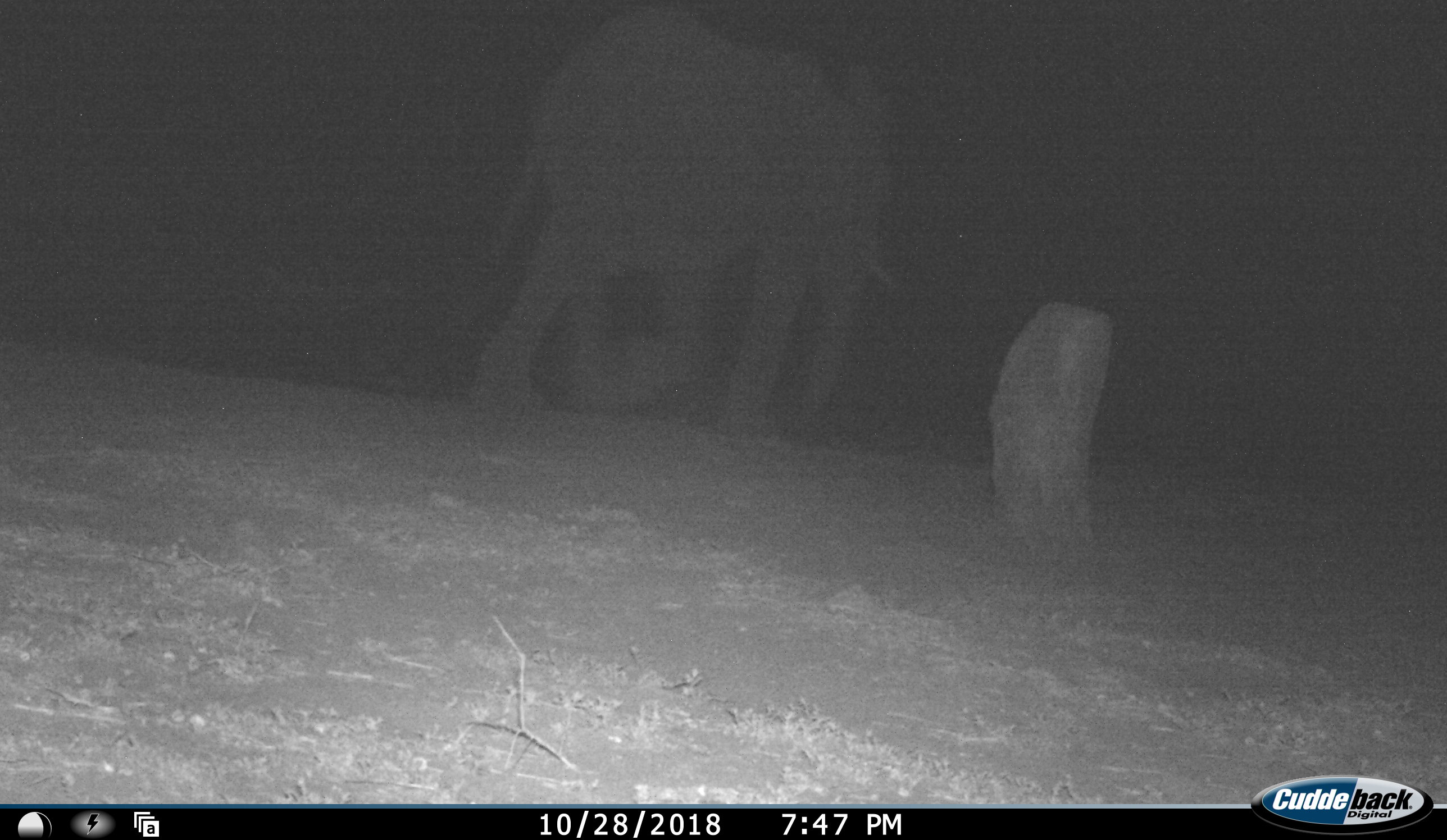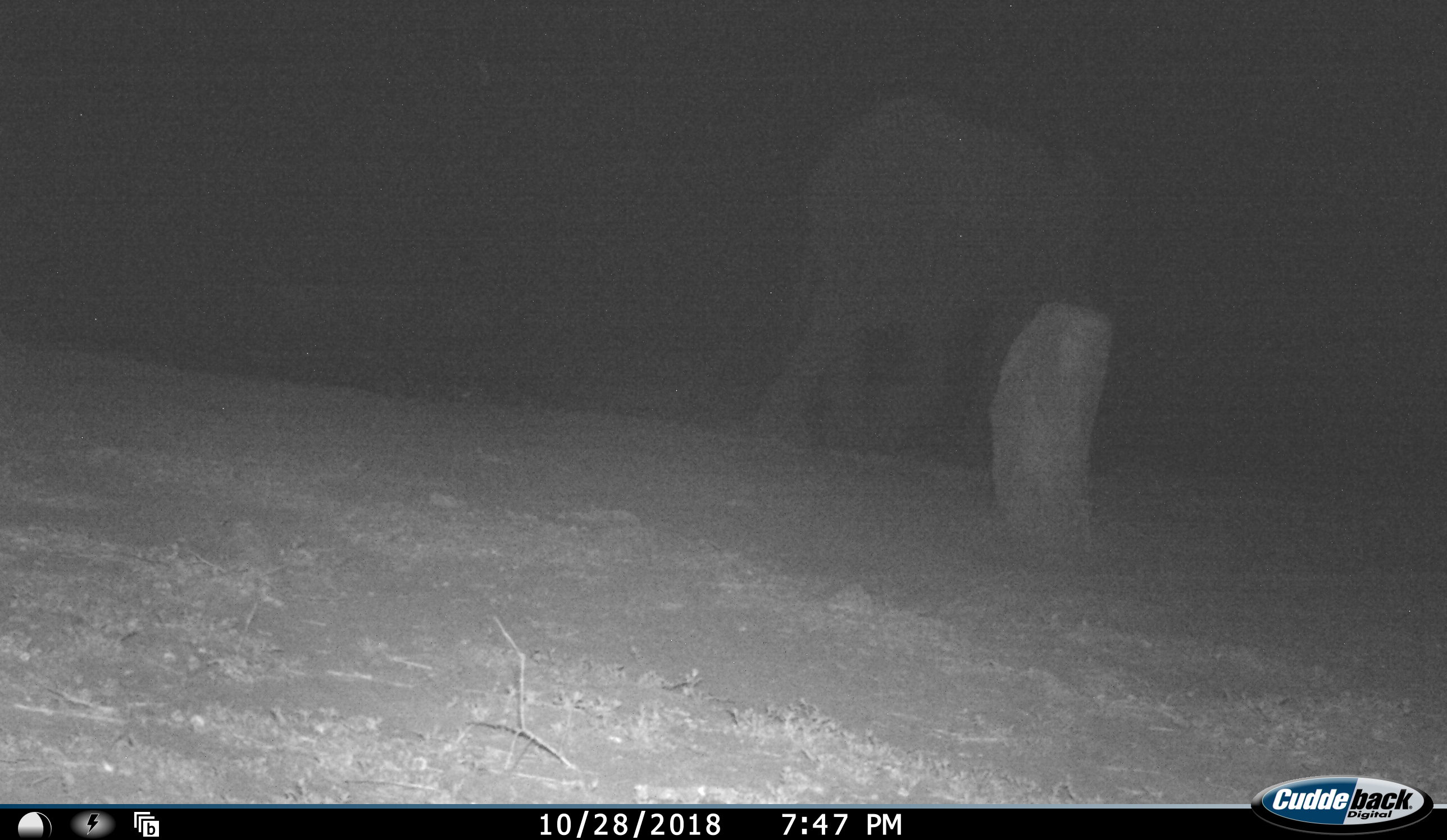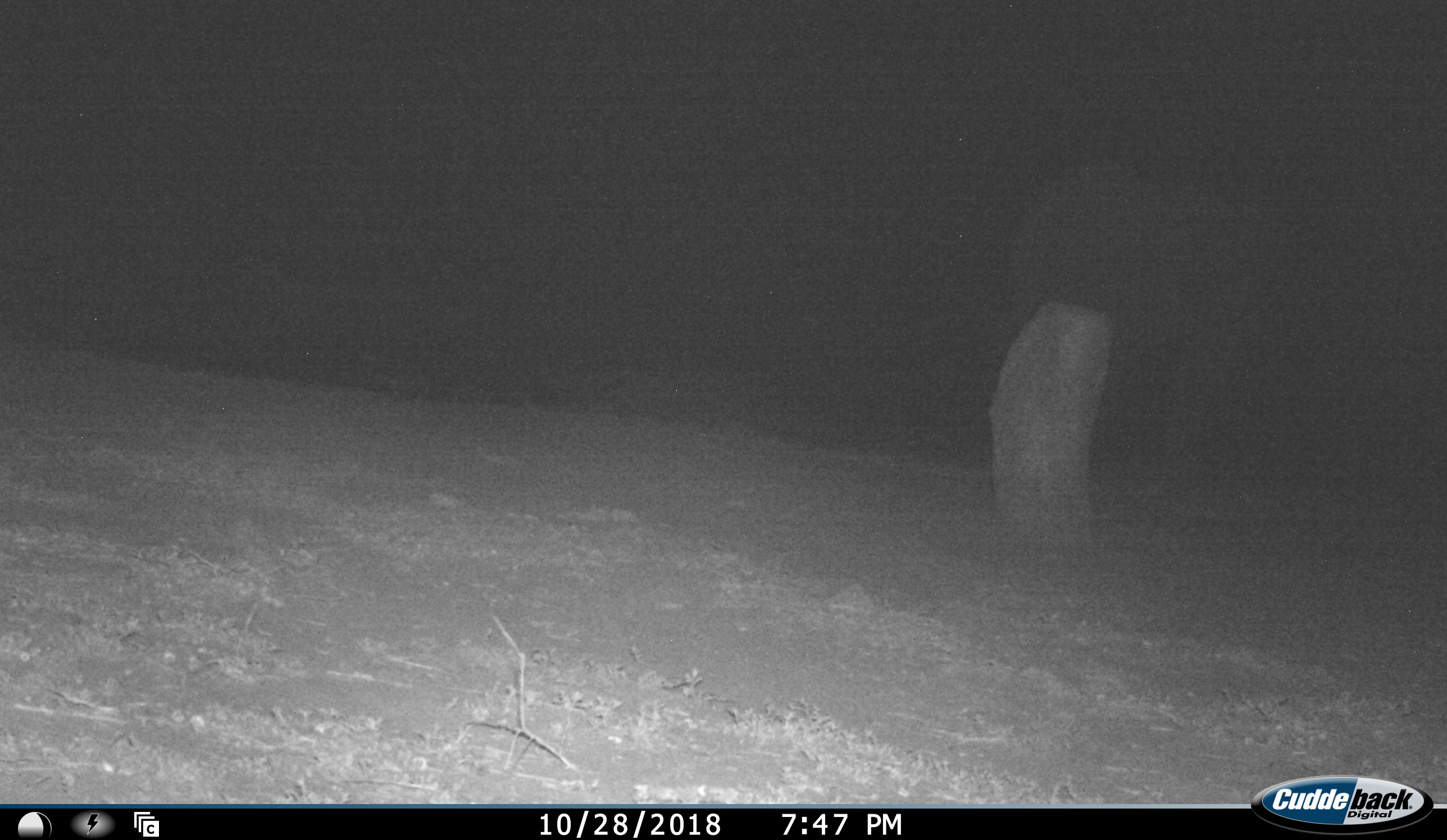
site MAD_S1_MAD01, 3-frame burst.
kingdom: Animalia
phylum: Chordata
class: Mammalia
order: Proboscidea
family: Elephantidae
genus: Loxodonta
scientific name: Loxodonta africana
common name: african bush elephant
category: elephant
Elephant (african bush elephant) (Loxodonta africana), count 1. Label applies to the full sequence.